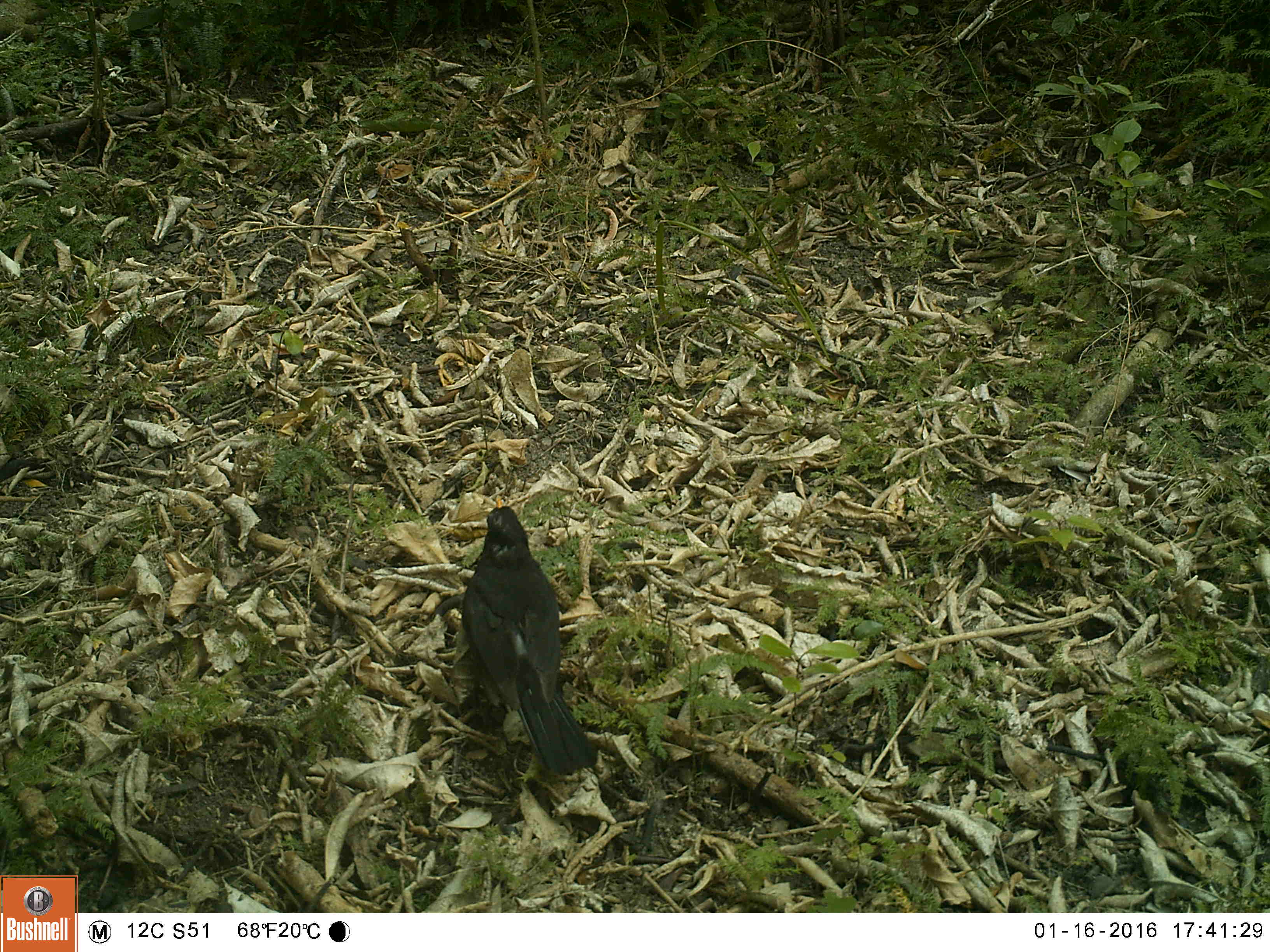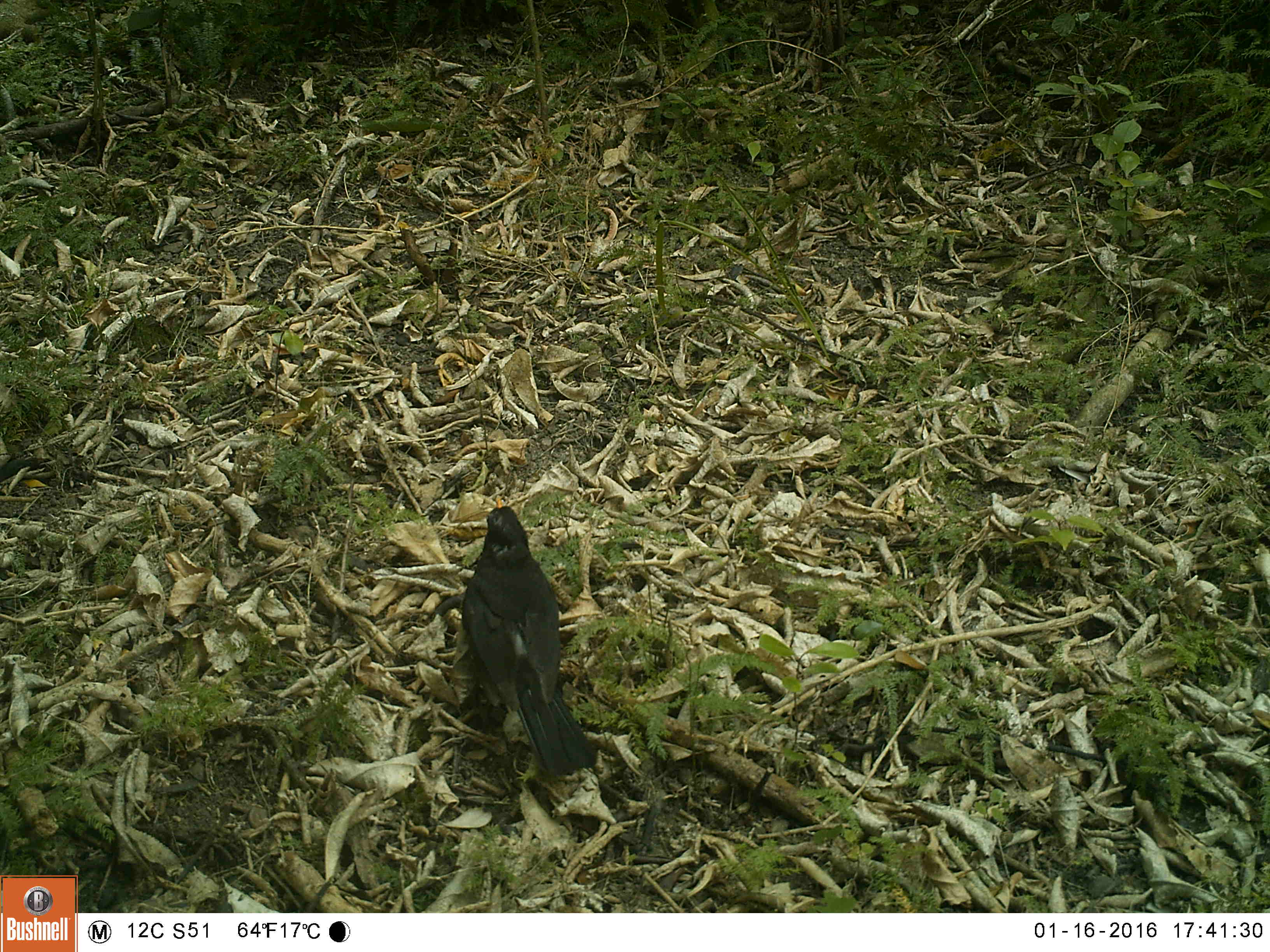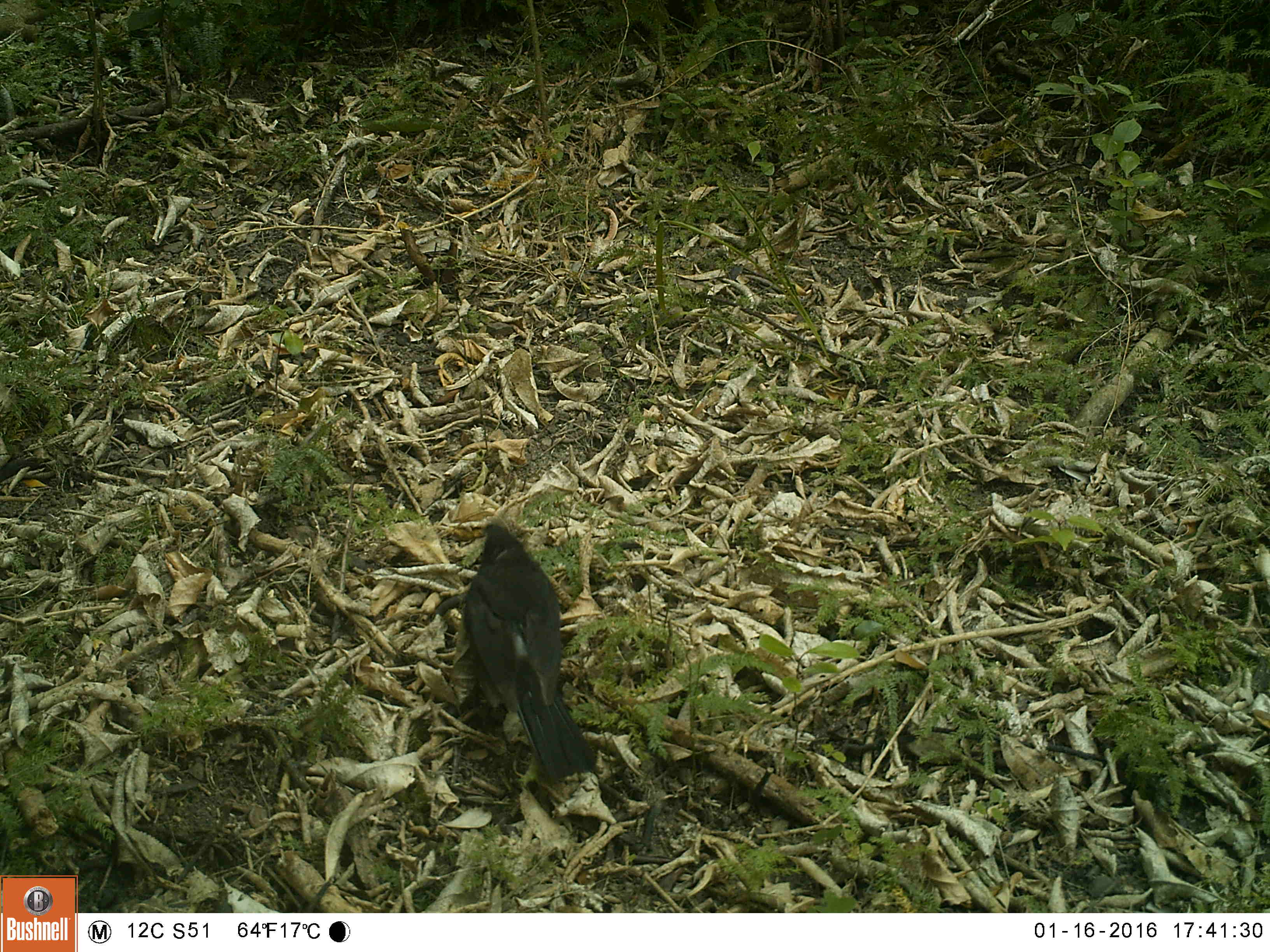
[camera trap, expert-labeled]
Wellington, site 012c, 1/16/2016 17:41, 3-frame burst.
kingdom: Animalia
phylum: Chordata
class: Aves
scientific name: Aves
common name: bird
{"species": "bird (Aves)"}